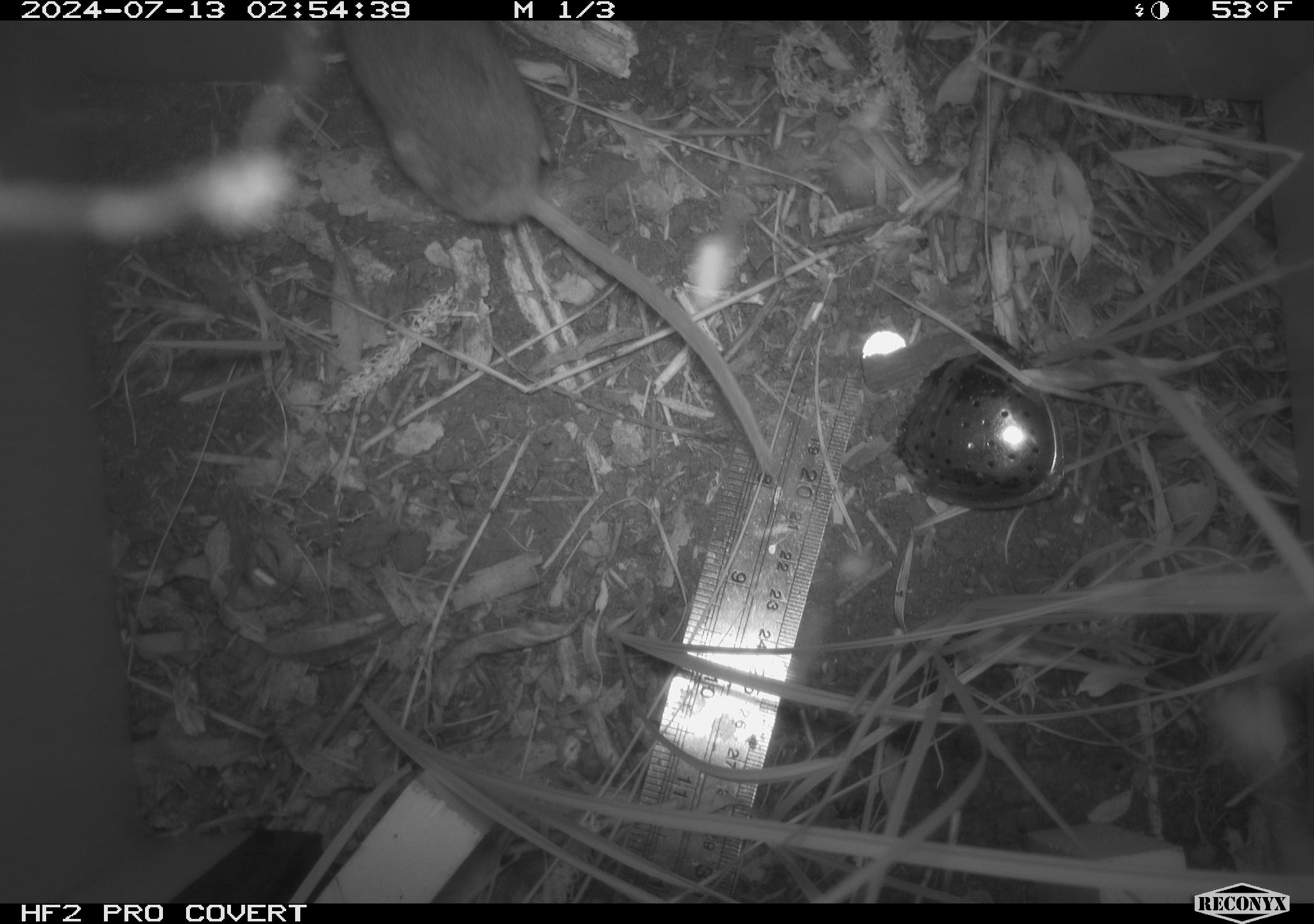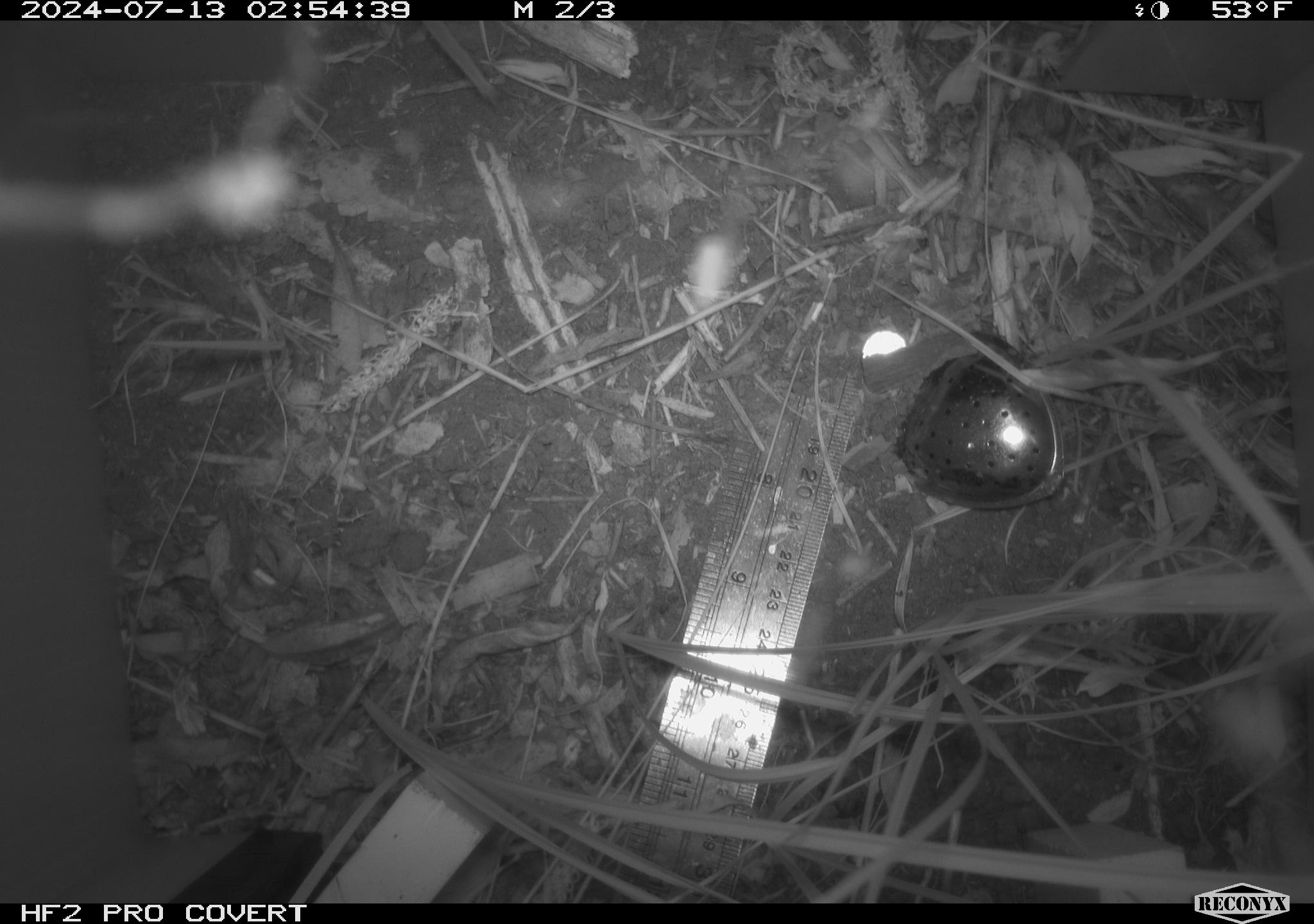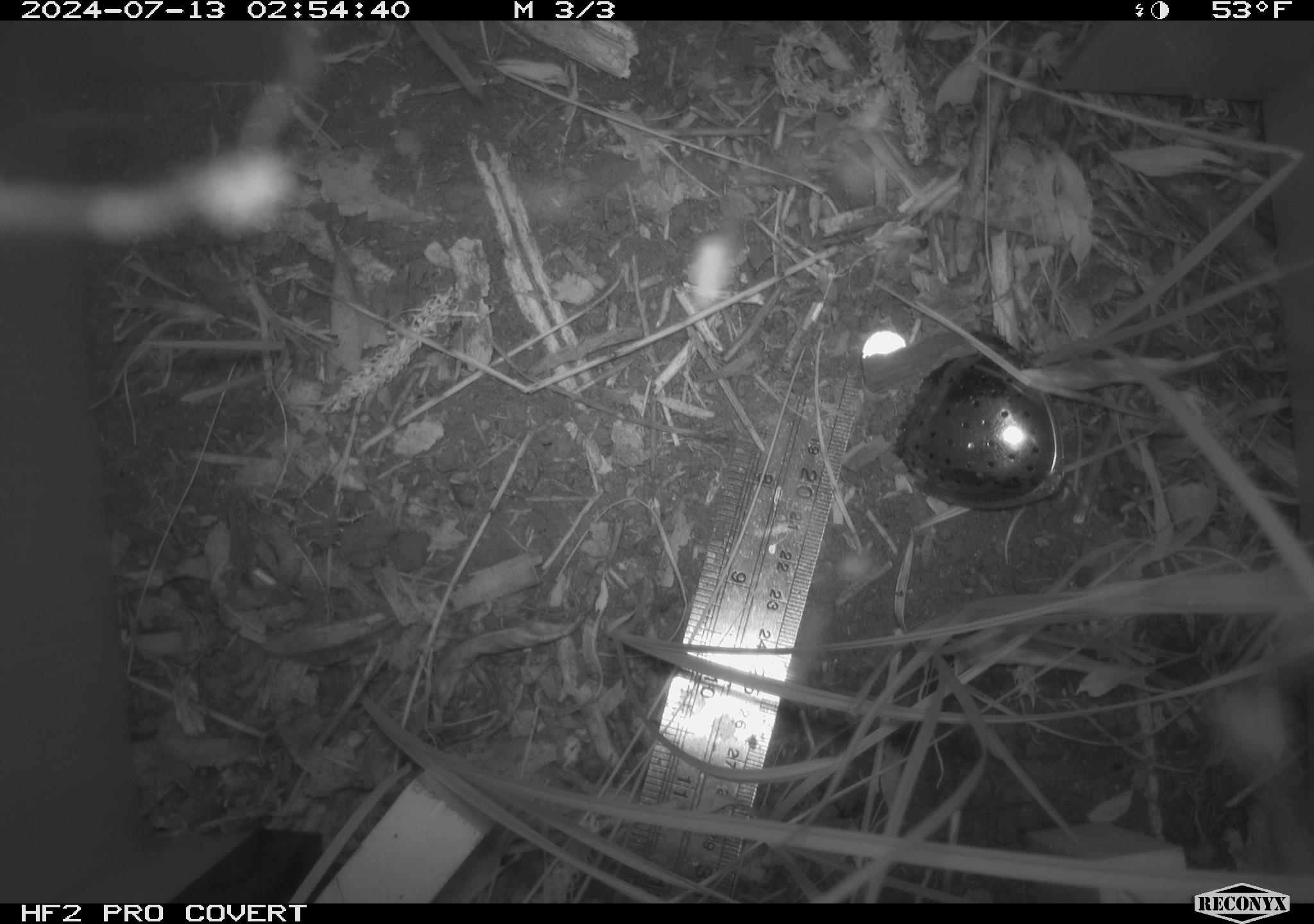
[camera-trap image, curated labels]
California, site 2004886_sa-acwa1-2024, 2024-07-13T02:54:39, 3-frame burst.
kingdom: Animalia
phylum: Chordata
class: Mammalia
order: Rodentia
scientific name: Rodentia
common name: mouse species